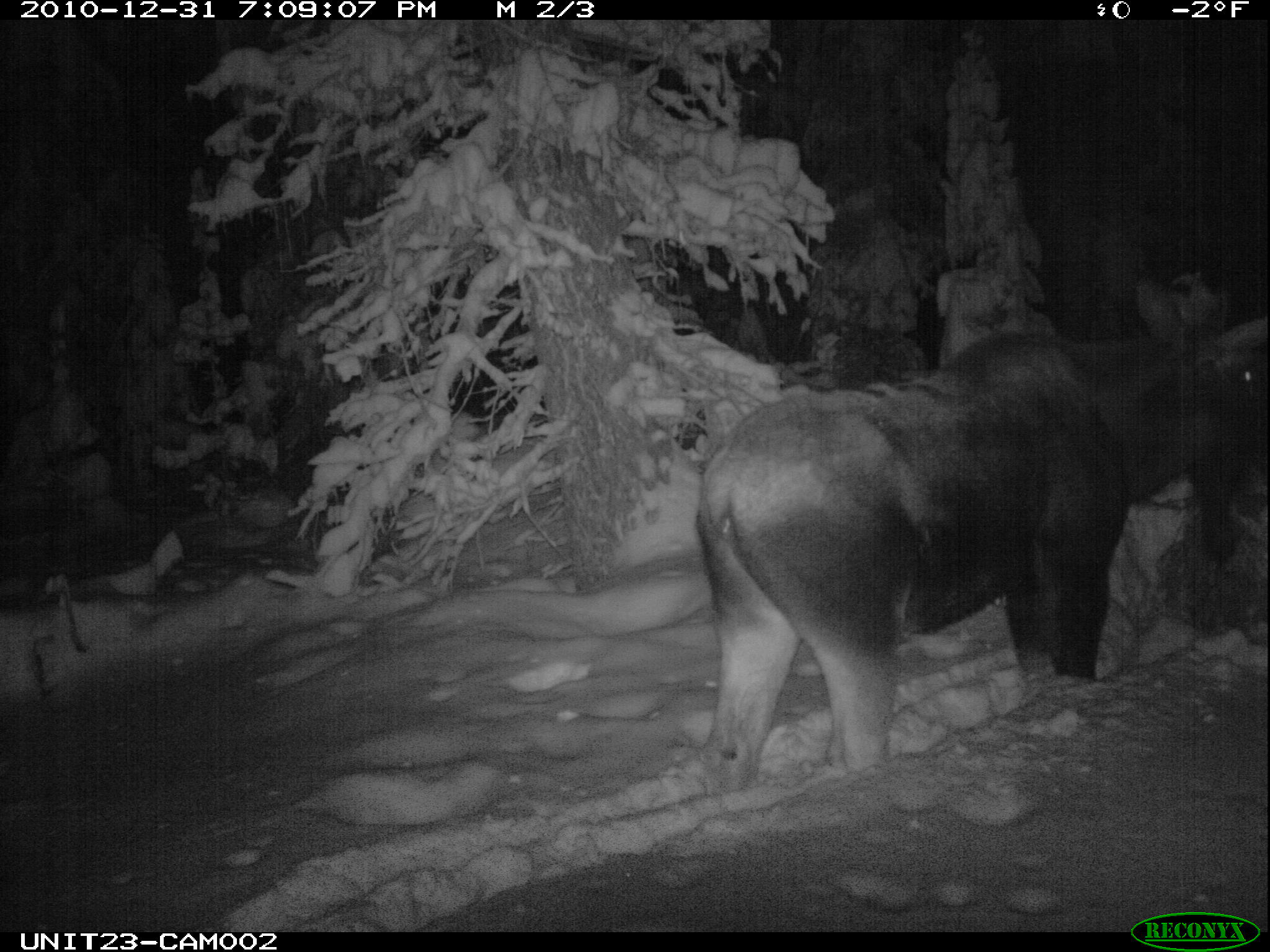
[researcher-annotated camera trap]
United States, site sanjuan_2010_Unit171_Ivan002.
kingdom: Animalia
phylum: Chordata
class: Mammalia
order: Artiodactyla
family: Cervidae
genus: Alces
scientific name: Alces alces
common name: moose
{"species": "Alces alces (moose)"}